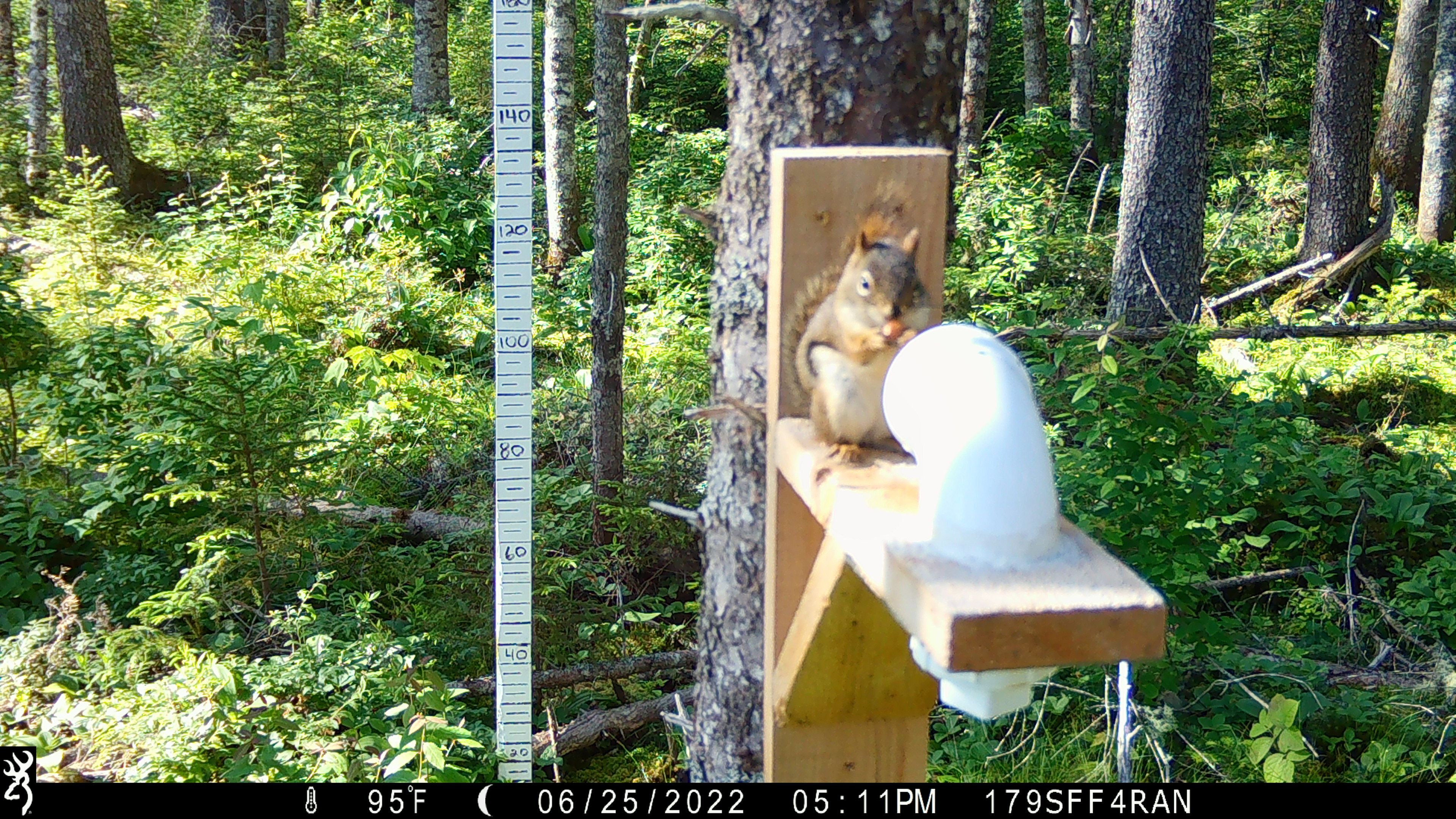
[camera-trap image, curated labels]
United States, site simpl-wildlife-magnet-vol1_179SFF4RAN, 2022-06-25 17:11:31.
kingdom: Animalia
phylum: Chordata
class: Mammalia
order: Rodentia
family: Sciuridae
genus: Tamiasciurus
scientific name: Tamiasciurus hudsonicus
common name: red squirrel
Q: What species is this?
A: Red squirrel (Tamiasciurus hudsonicus).